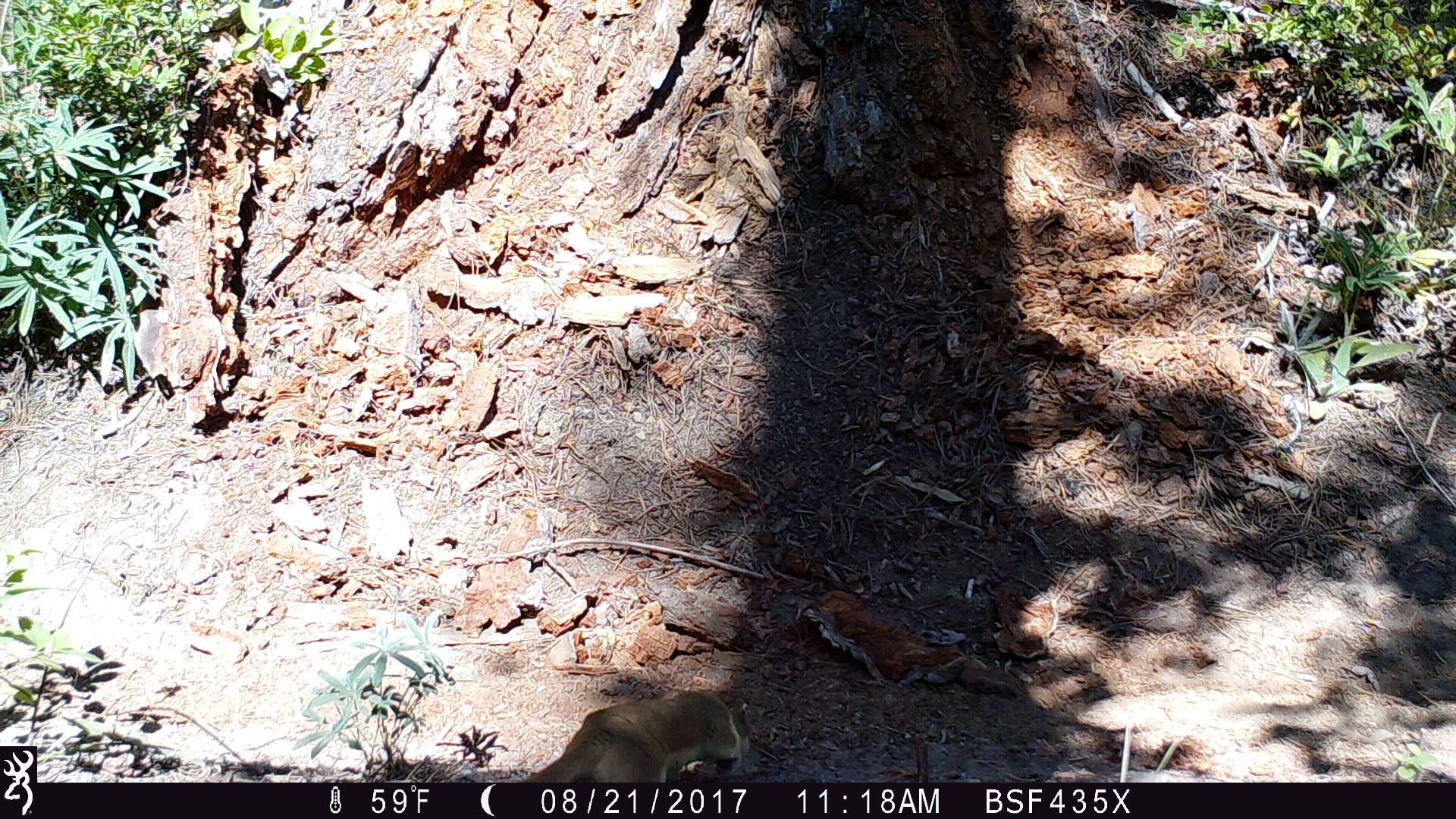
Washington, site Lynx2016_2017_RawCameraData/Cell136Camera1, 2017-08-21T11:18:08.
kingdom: Animalia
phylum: Chordata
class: Mammalia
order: Carnivora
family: Mustelidae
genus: Martes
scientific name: Martes americana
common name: american marten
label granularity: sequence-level